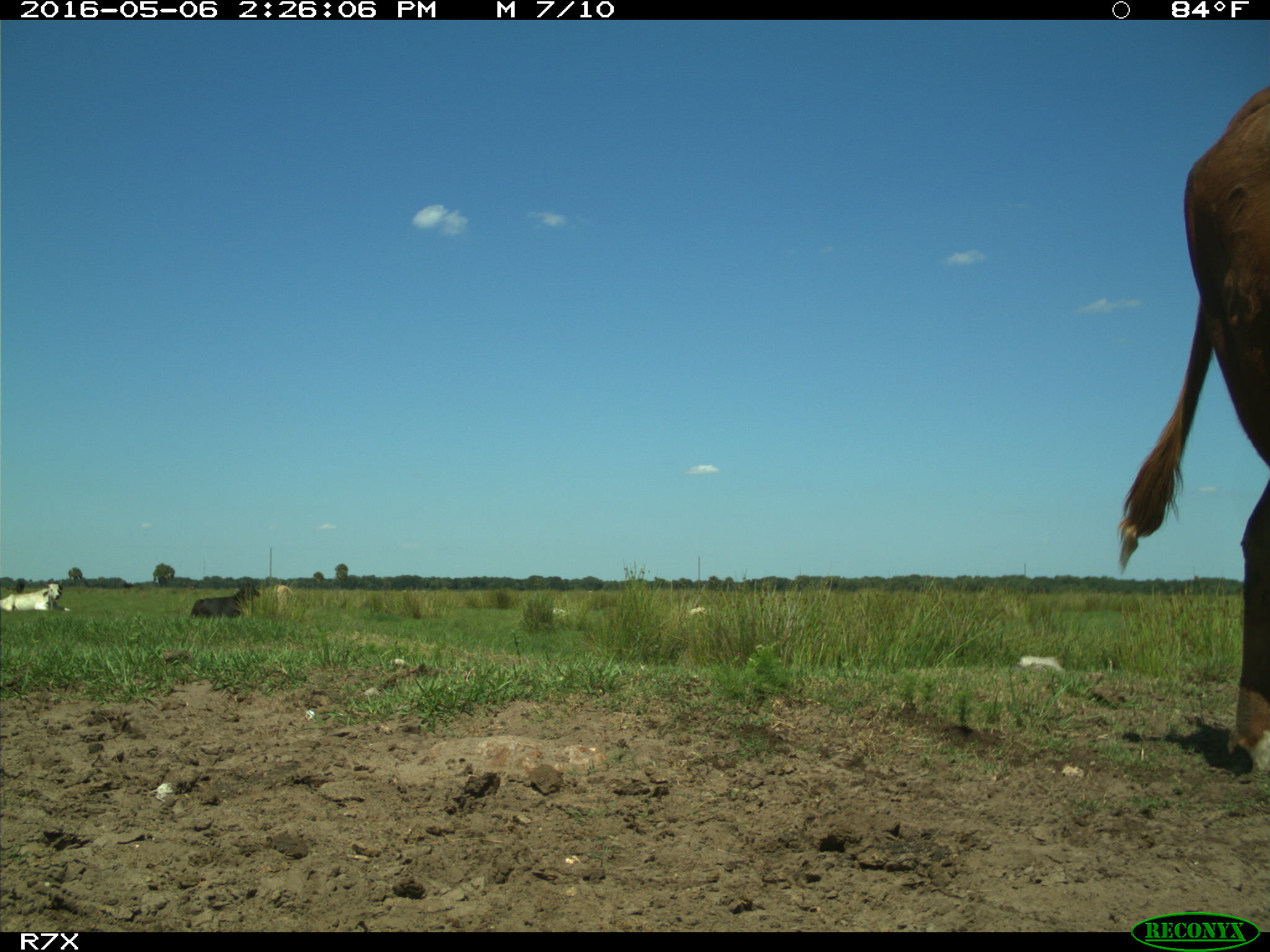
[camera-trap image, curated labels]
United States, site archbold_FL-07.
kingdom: Animalia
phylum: Chordata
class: Mammalia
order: Artiodactyla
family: Bovidae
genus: Bos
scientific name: Bos taurus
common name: domestic cow